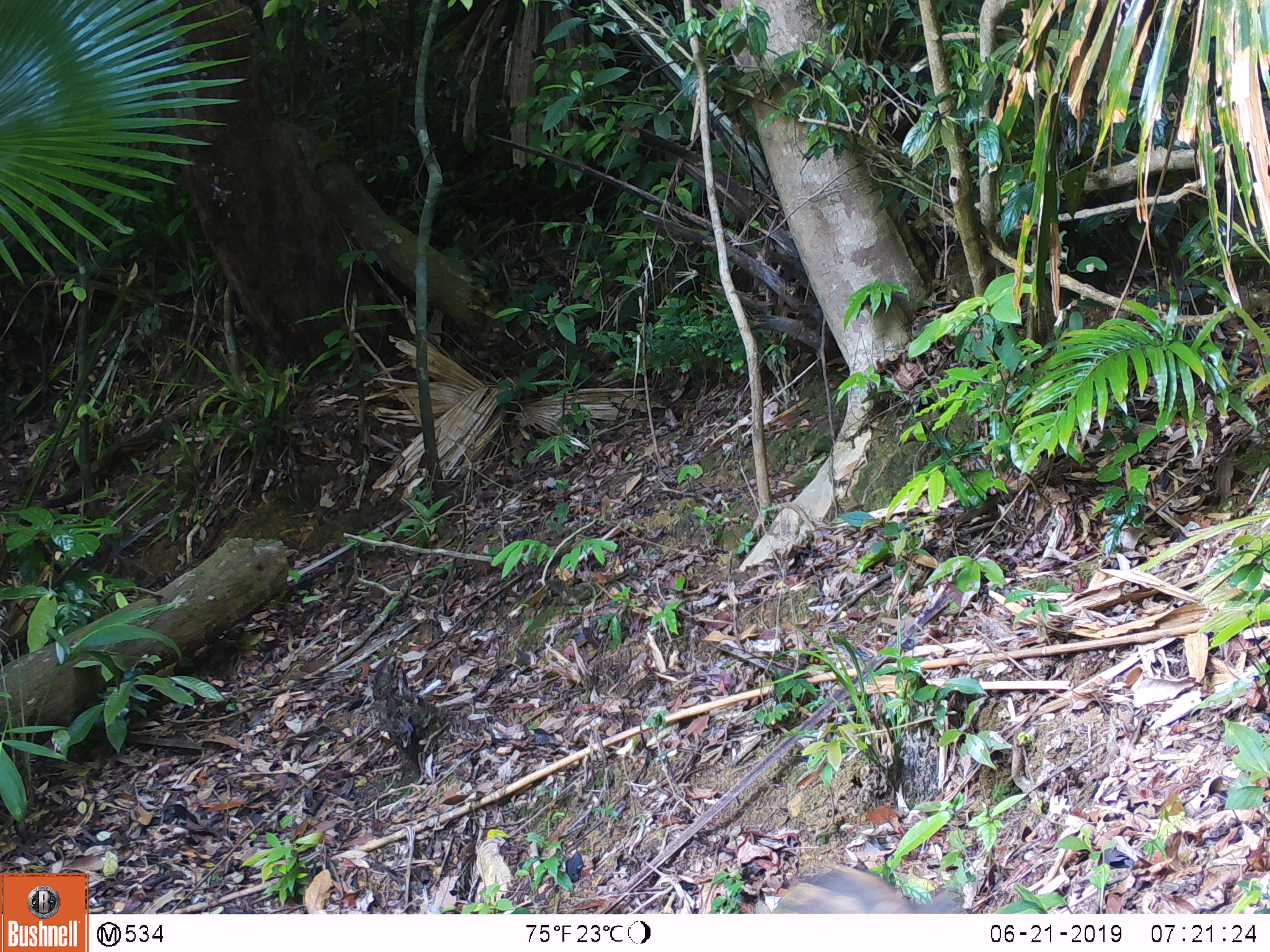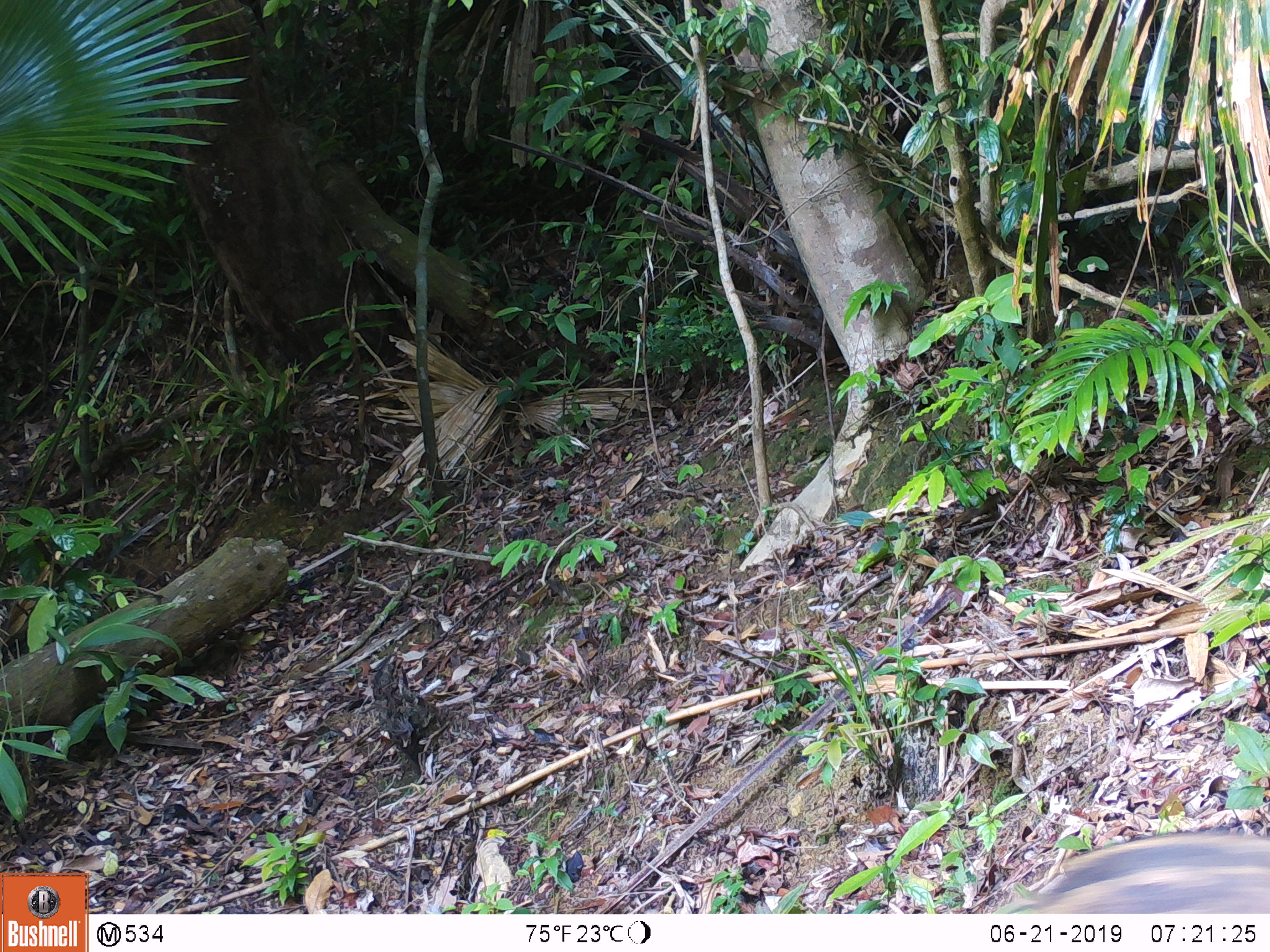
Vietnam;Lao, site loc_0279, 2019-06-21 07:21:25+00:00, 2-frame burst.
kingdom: Animalia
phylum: Chordata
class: Mammalia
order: Artiodactyla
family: Suidae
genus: Sus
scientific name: Sus scrofa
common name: eurasian wild pig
Eurasian wild pig (Sus scrofa). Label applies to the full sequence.